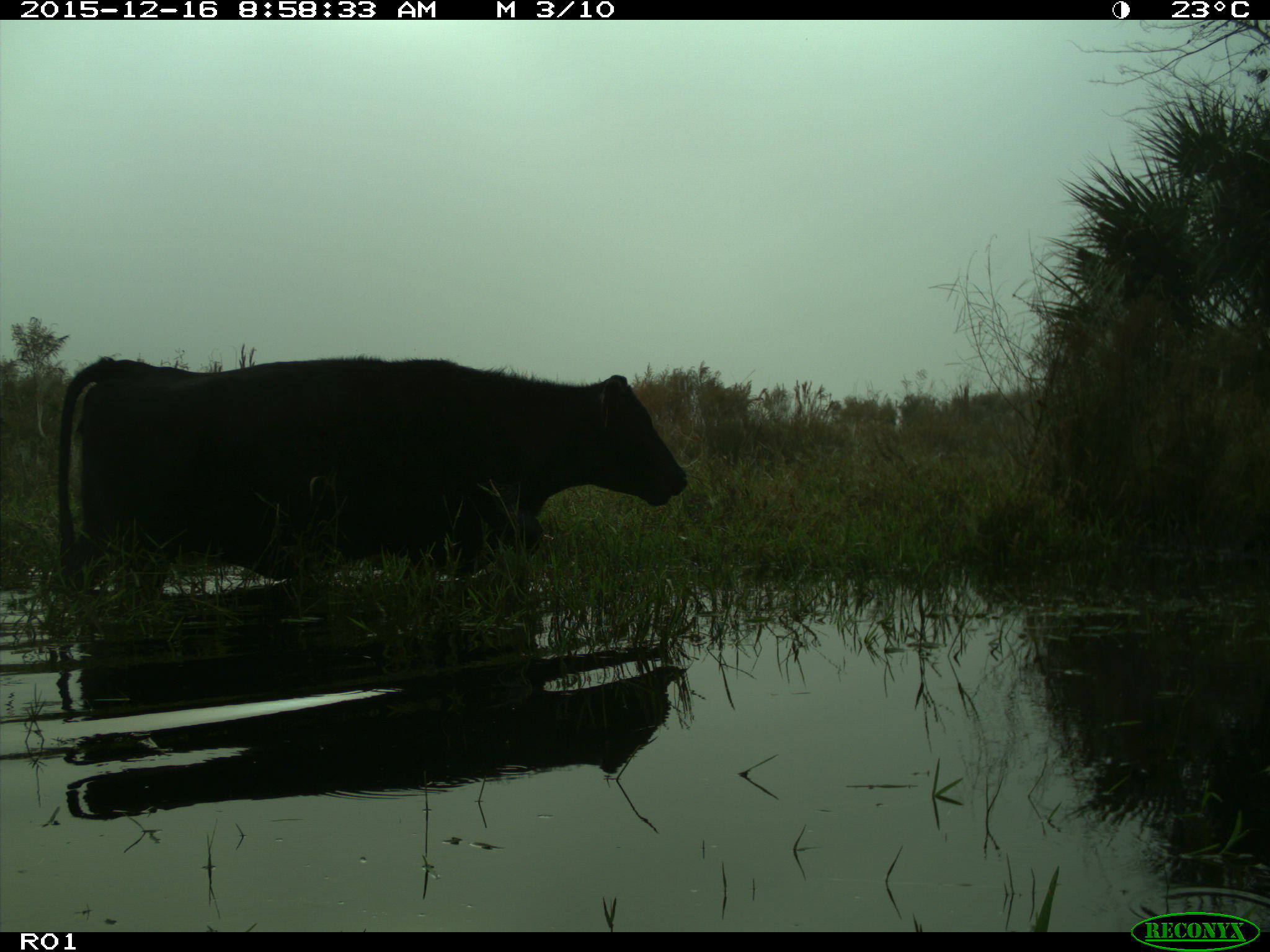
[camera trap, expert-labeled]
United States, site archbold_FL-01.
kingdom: Animalia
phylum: Chordata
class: Mammalia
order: Artiodactyla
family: Bovidae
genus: Bos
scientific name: Bos taurus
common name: domestic cow